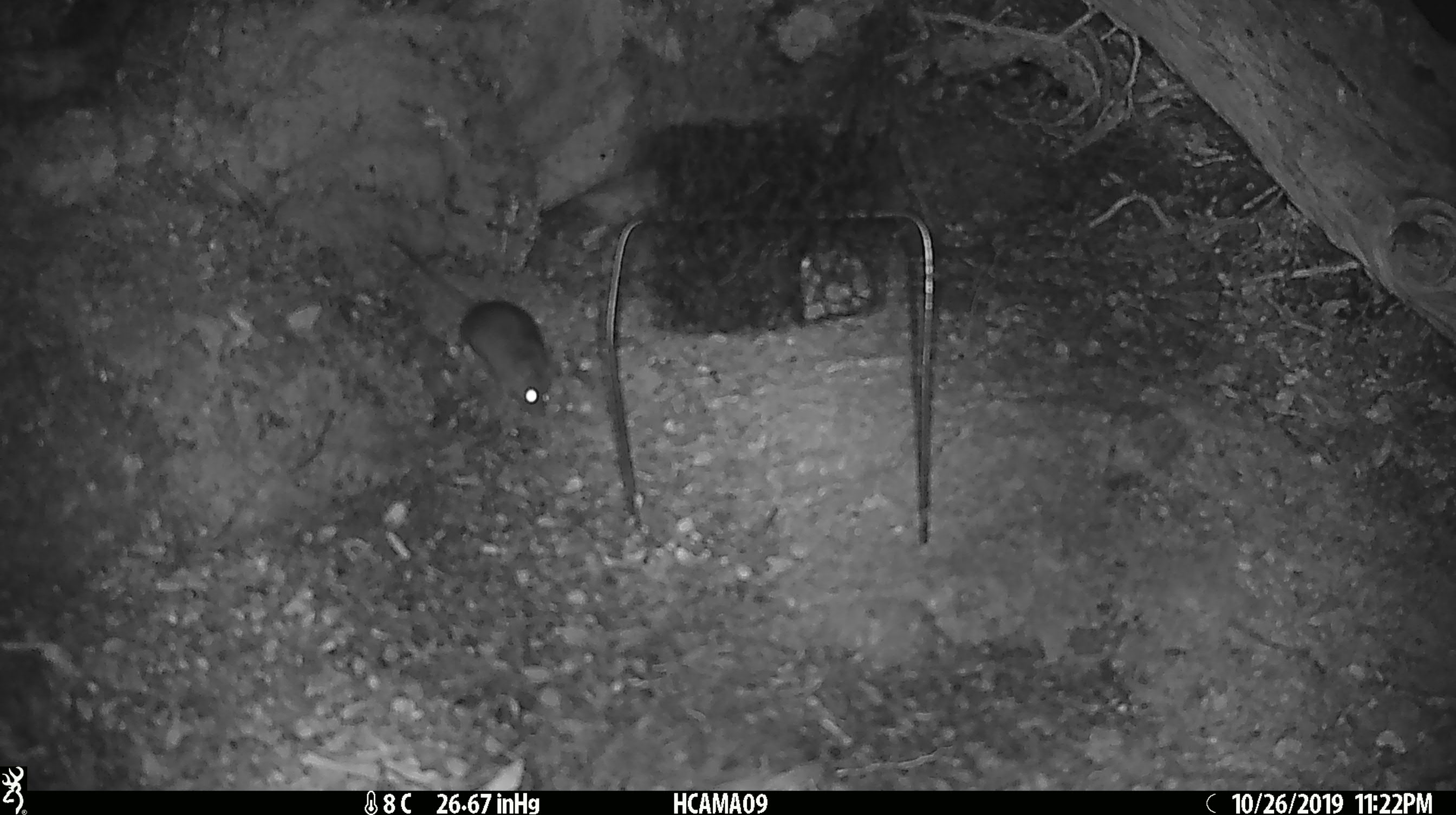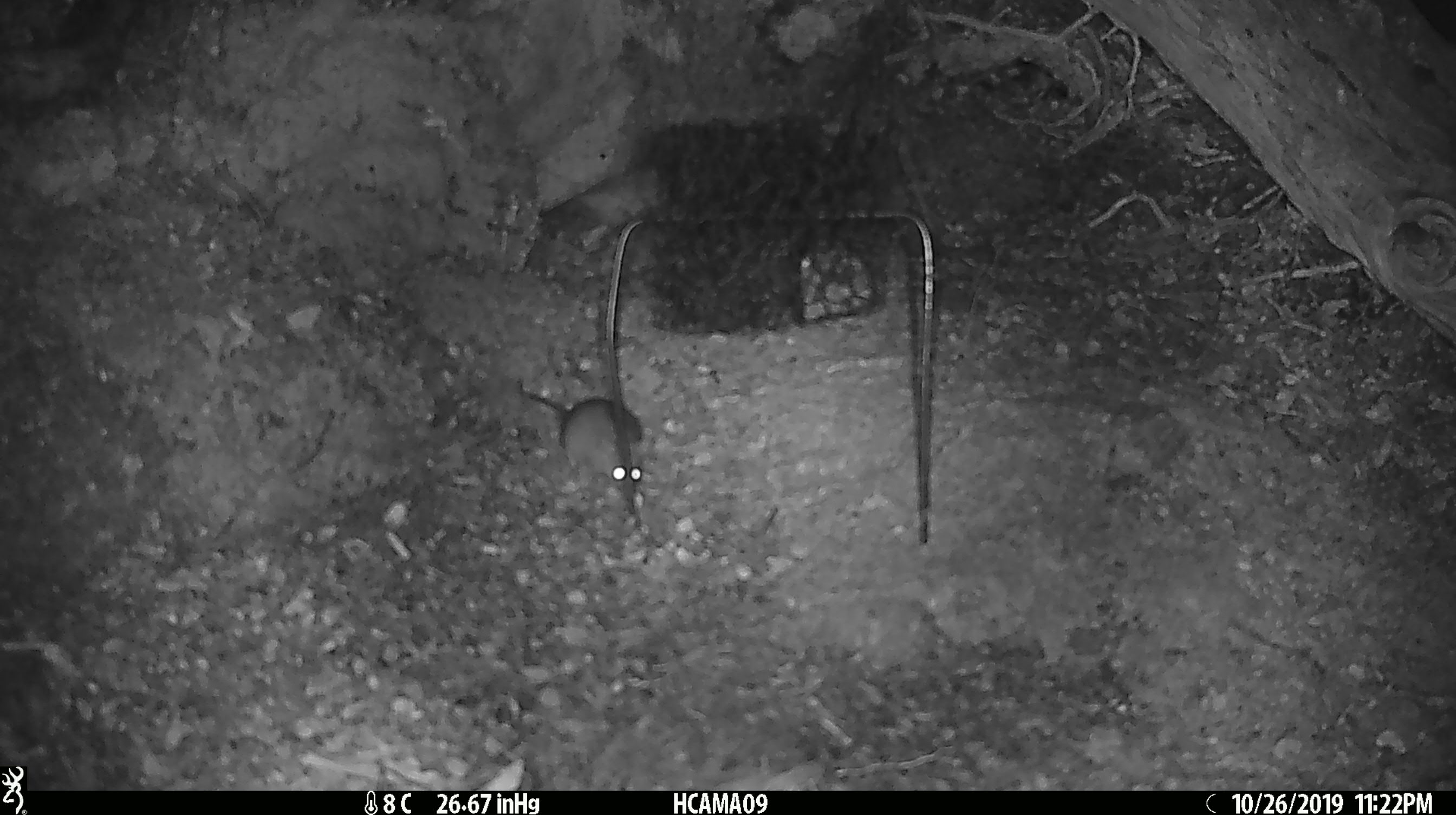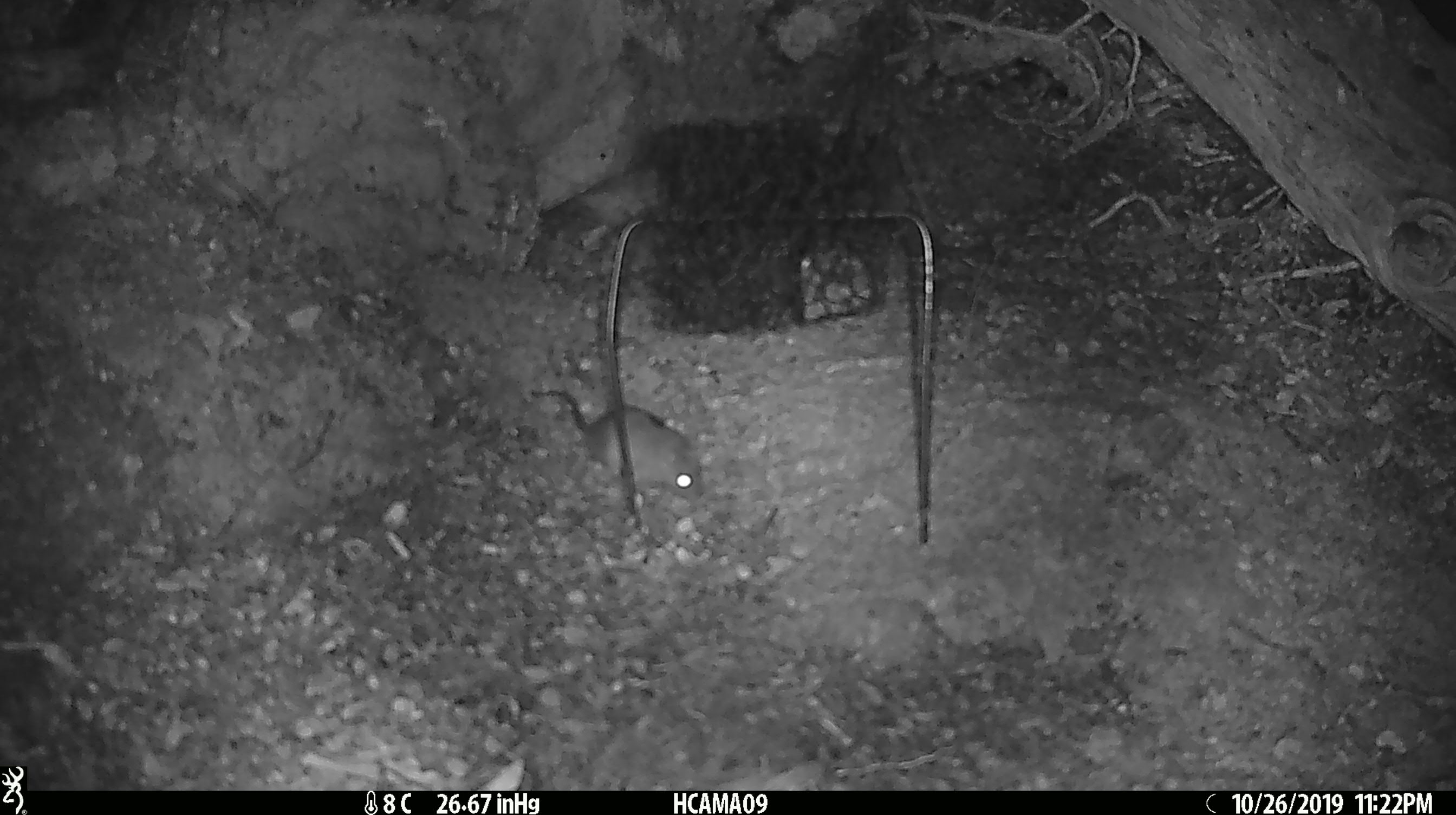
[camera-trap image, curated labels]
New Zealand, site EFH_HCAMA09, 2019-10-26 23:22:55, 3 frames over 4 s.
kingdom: Animalia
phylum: Chordata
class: Mammalia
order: Rodentia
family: Muridae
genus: Mus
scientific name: Mus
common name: mouse